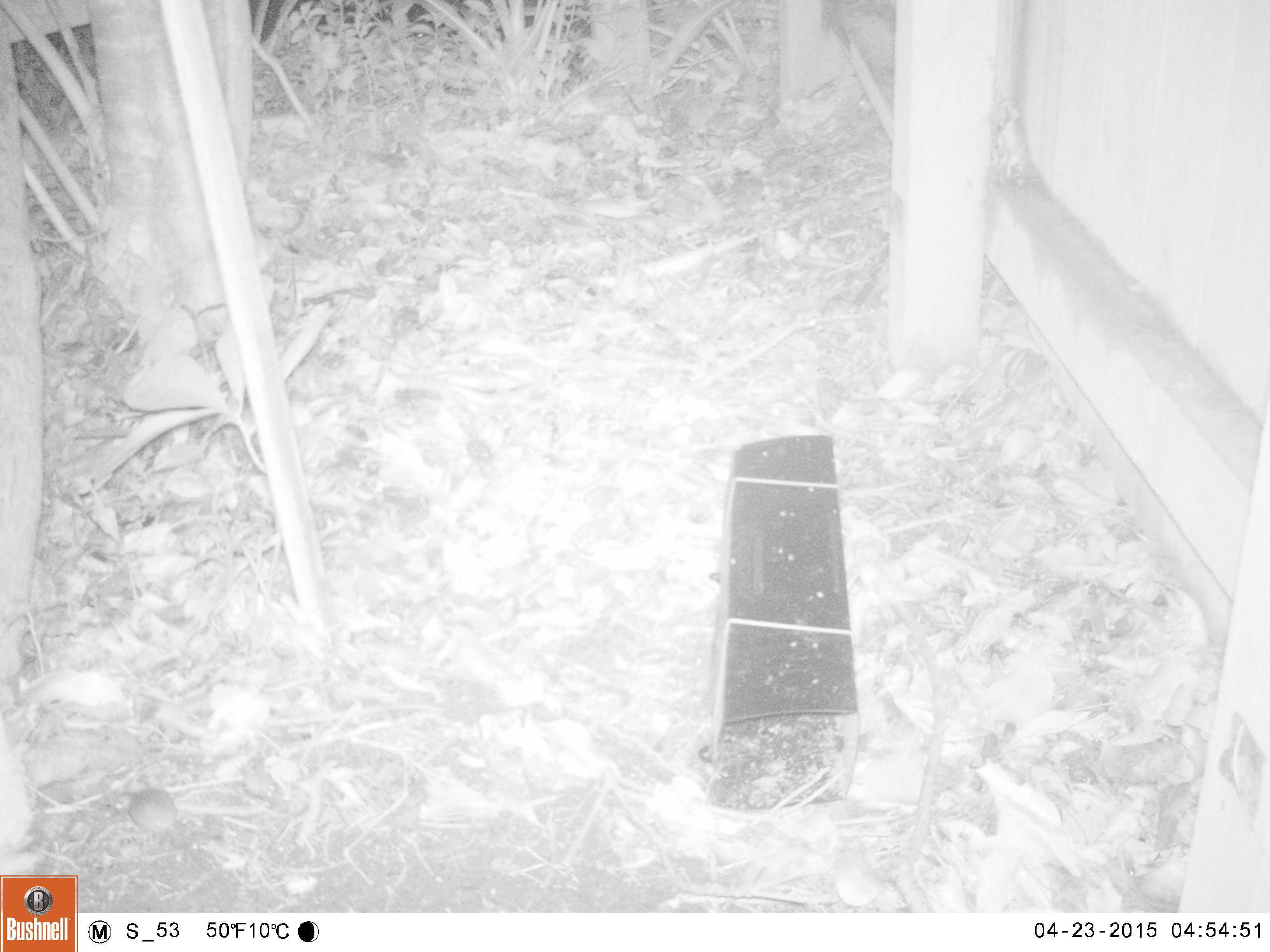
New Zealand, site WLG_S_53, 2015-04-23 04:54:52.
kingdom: Animalia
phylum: Chordata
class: Mammalia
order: Rodentia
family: Muridae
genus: Mus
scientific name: Mus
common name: mouse